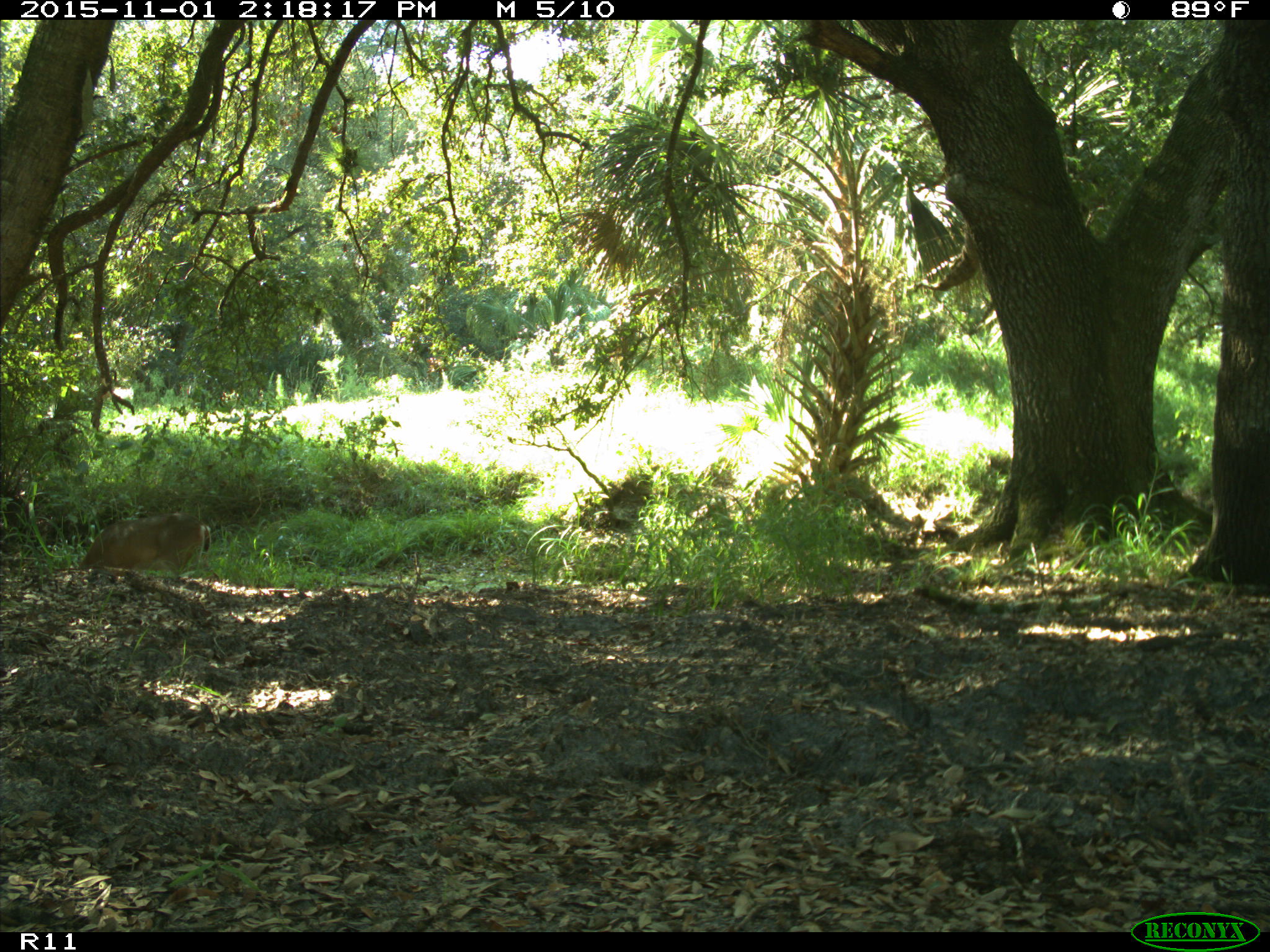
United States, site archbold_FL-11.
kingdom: Animalia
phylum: Chordata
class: Mammalia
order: Artiodactyla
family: Cervidae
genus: Odocoileus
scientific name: Odocoileus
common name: deer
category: unidentified deer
Unidentified deer (deer) (Odocoileus).